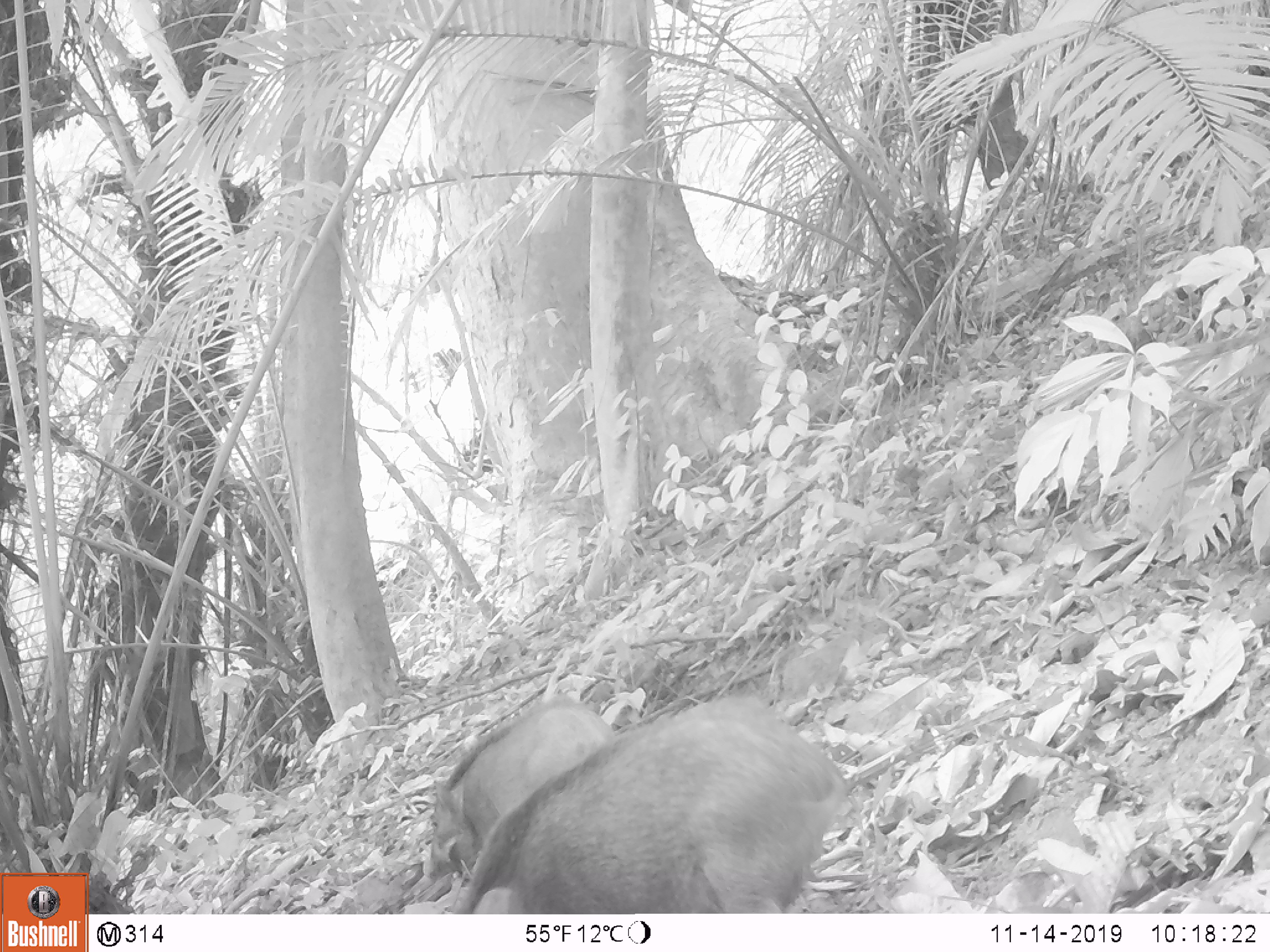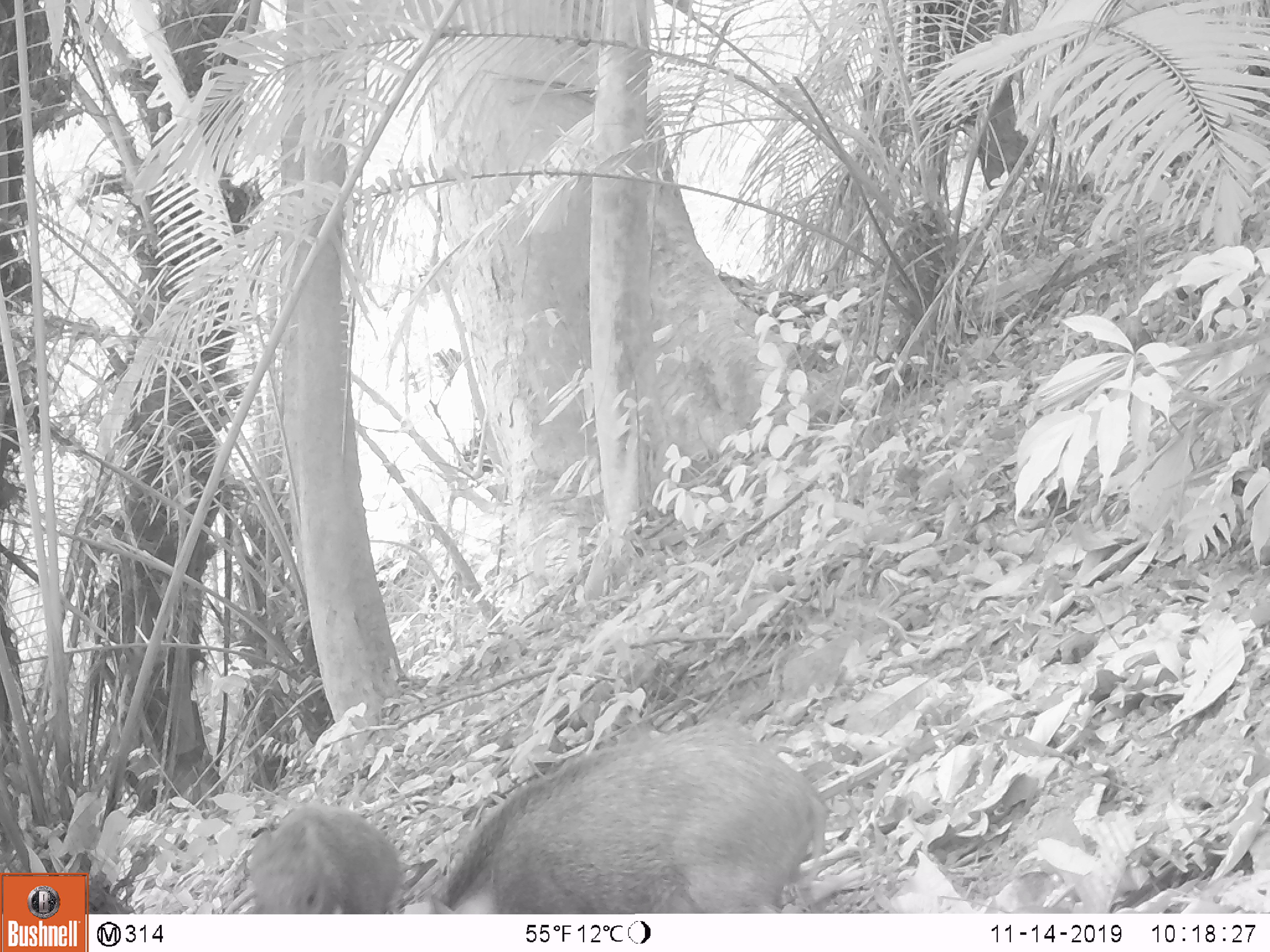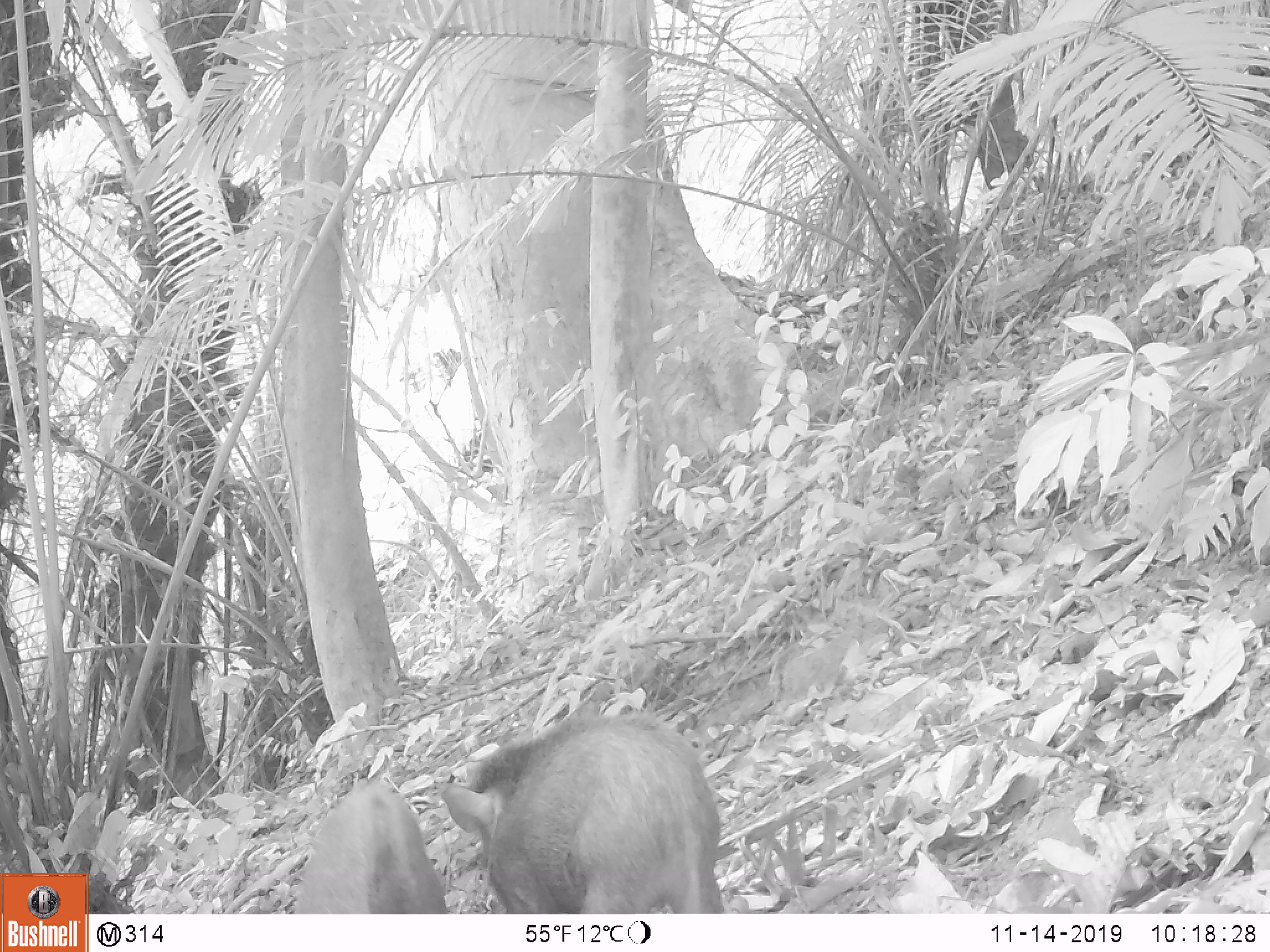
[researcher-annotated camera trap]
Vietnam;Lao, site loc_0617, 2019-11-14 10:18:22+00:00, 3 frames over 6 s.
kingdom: Animalia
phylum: Chordata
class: Mammalia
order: Artiodactyla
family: Suidae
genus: Sus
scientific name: Sus scrofa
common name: eurasian wild pig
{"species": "eurasian wild pig (Sus scrofa)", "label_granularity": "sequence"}